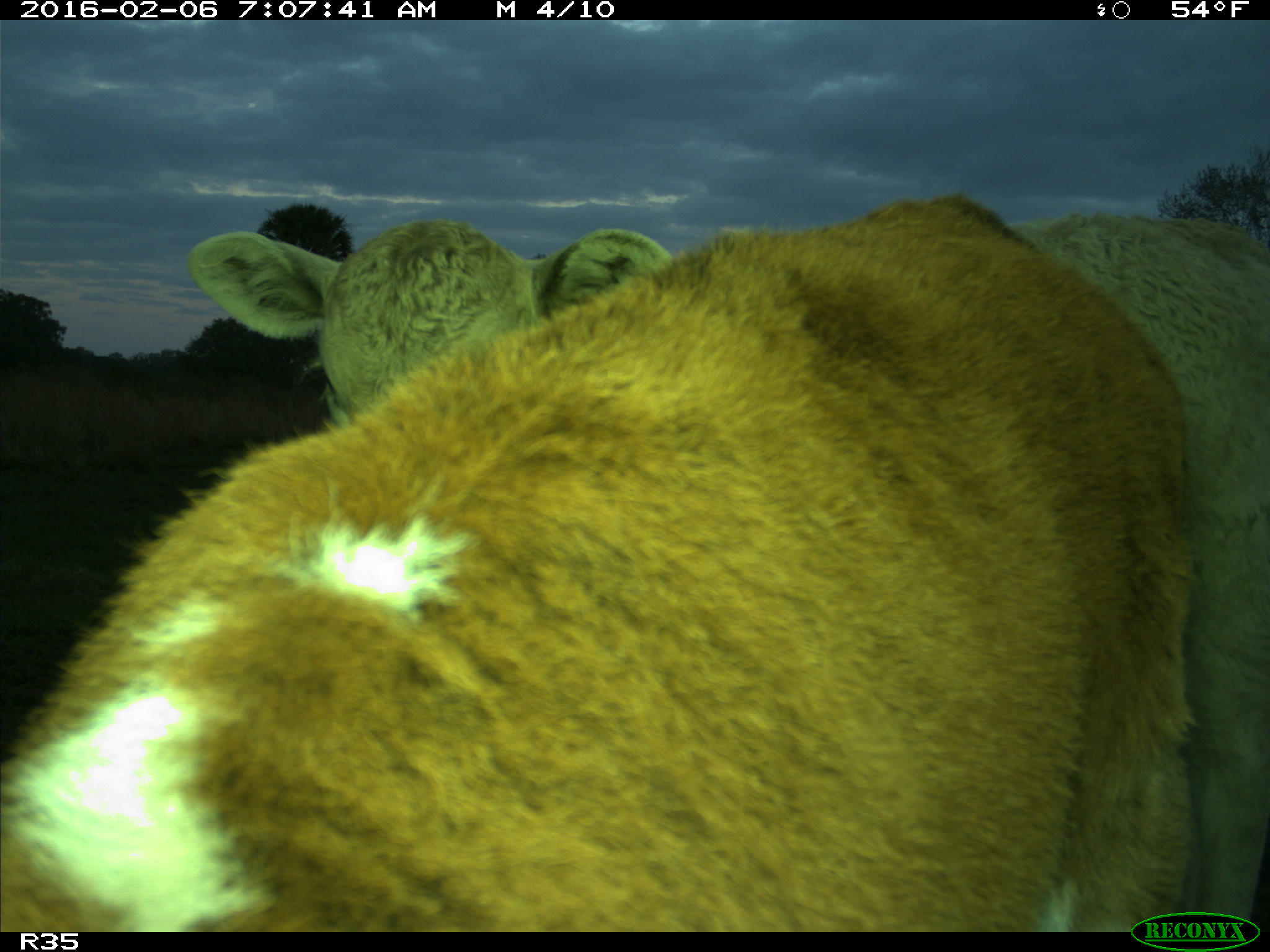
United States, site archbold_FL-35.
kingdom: Animalia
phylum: Chordata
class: Mammalia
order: Artiodactyla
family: Bovidae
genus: Bos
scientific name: Bos taurus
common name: domestic cow